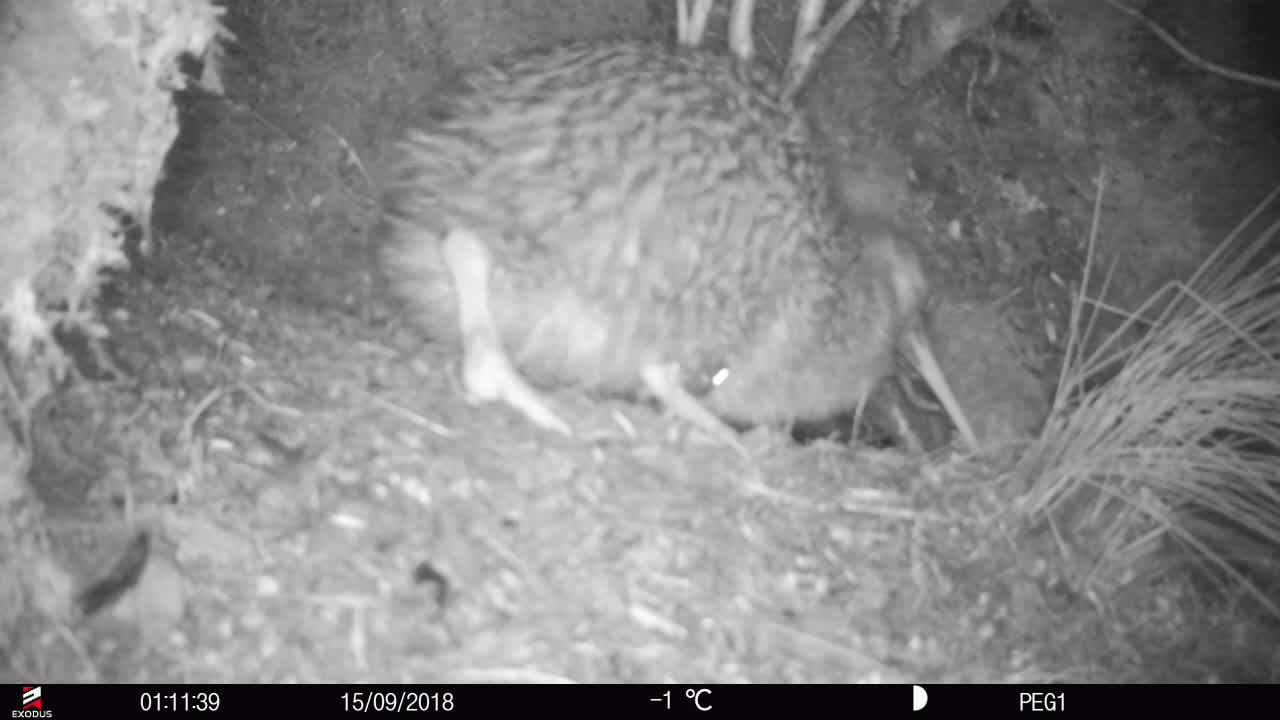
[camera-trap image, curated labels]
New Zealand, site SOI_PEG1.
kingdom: Animalia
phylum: Chordata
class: Aves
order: Apterygiformes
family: Apterygidae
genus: Apteryx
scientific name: Apteryx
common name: kiwi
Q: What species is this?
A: Kiwi (Apteryx).